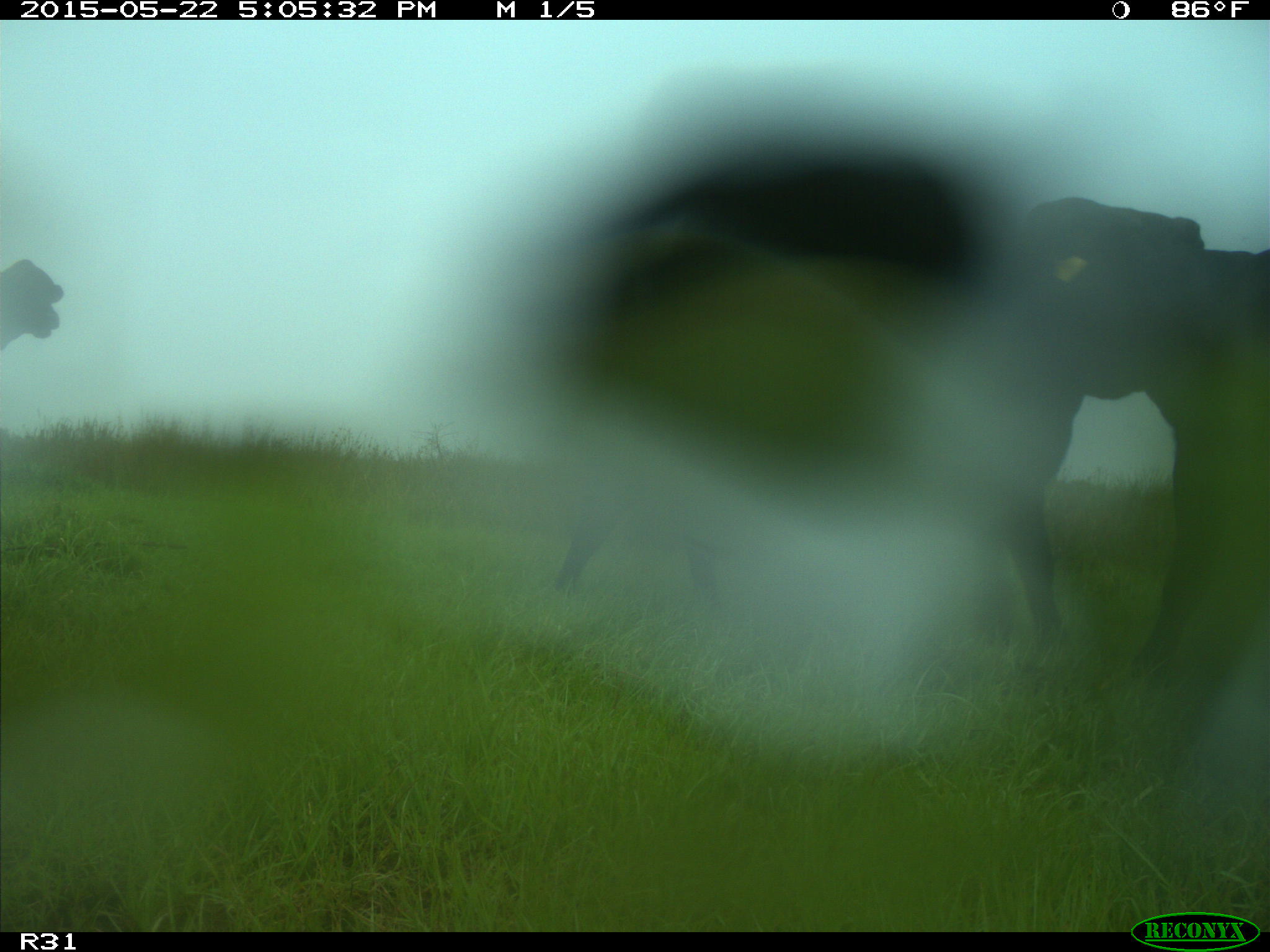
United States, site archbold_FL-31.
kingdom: Animalia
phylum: Chordata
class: Mammalia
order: Artiodactyla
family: Bovidae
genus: Bos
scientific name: Bos taurus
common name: domestic cow